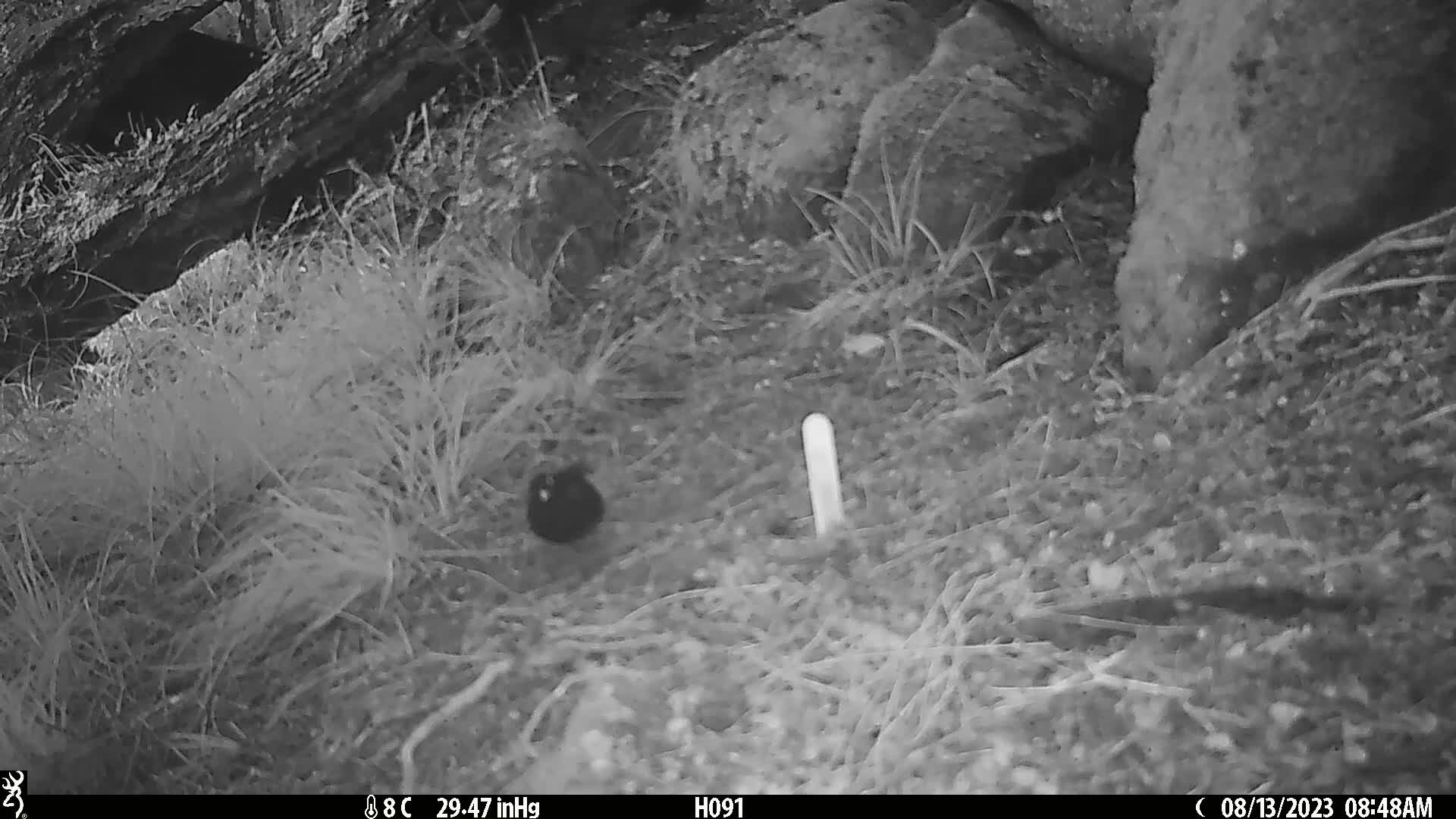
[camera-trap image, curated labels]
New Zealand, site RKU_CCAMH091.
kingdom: Animalia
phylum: Chordata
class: Aves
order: Passeriformes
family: Turdidae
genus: Turdus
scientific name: Turdus merula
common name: eurasian blackbird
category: blackbird